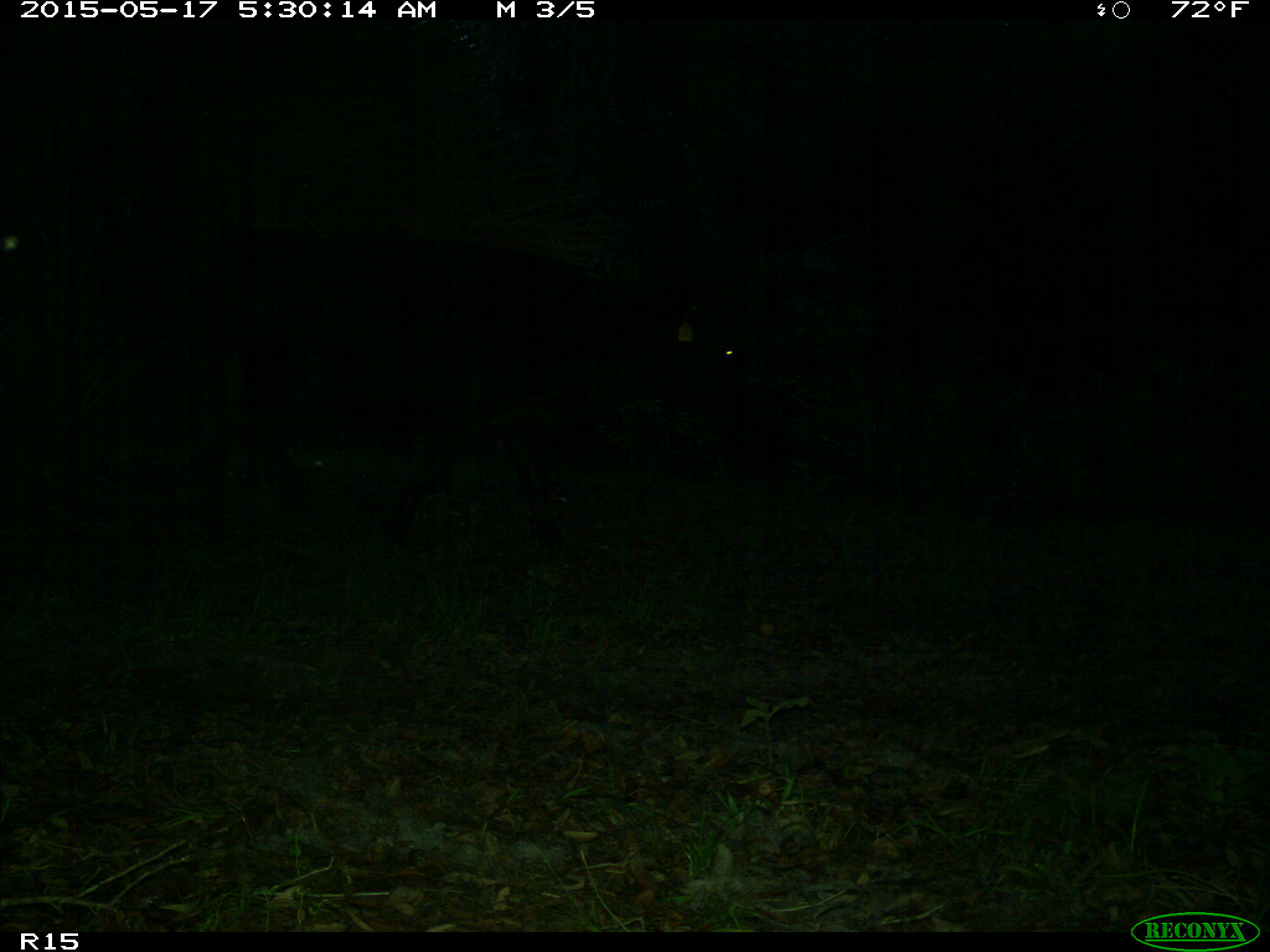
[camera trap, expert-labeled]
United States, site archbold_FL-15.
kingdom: Animalia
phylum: Chordata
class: Mammalia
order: Artiodactyla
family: Bovidae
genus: Bos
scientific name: Bos taurus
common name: domestic cow